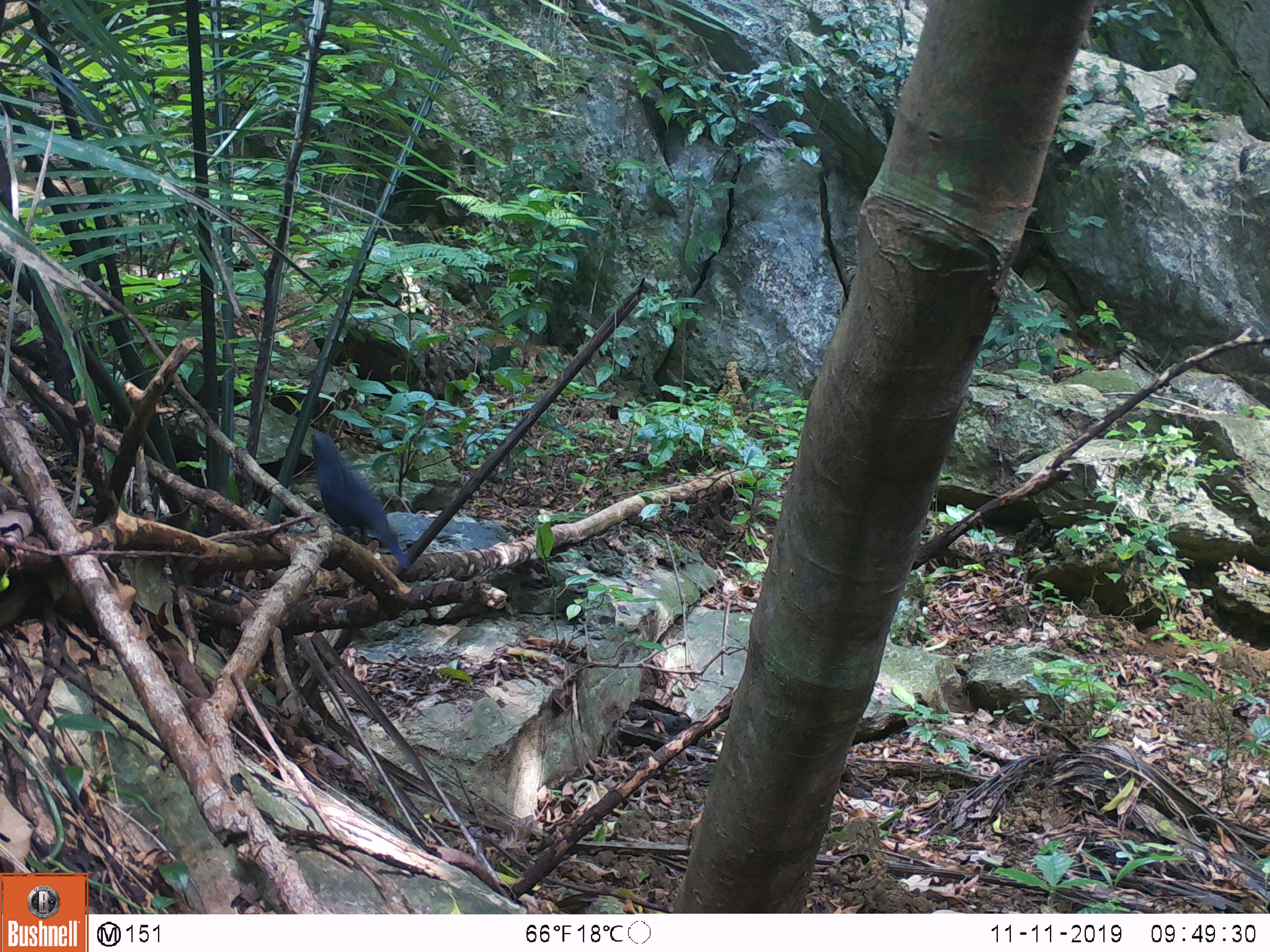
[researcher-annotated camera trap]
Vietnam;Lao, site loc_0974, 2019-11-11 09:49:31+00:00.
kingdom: Animalia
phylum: Chordata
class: Aves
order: Passeriformes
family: Muscicapidae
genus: Myophonus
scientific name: Myophonus caeruleus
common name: blue whistling thrush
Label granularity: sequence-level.